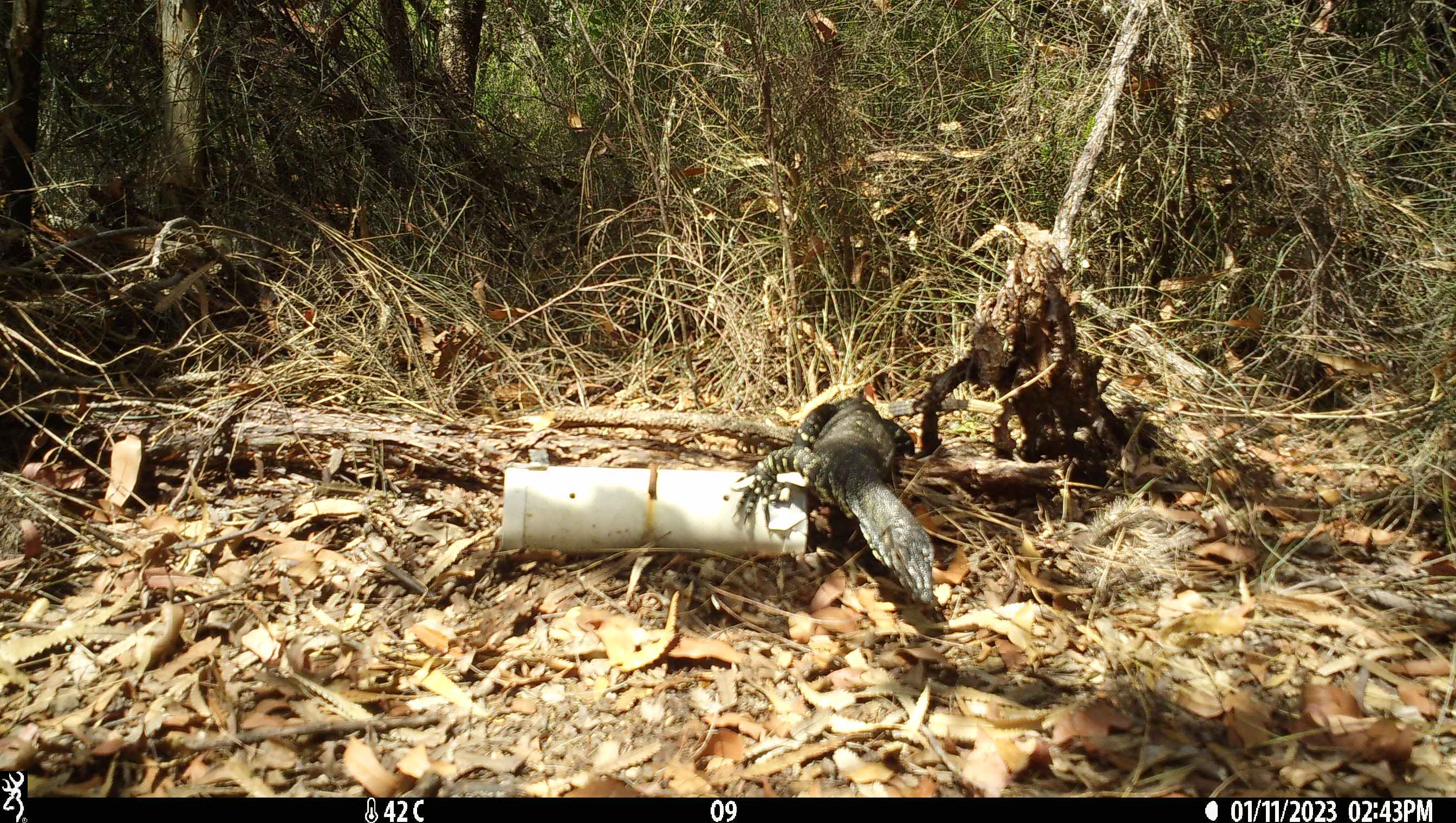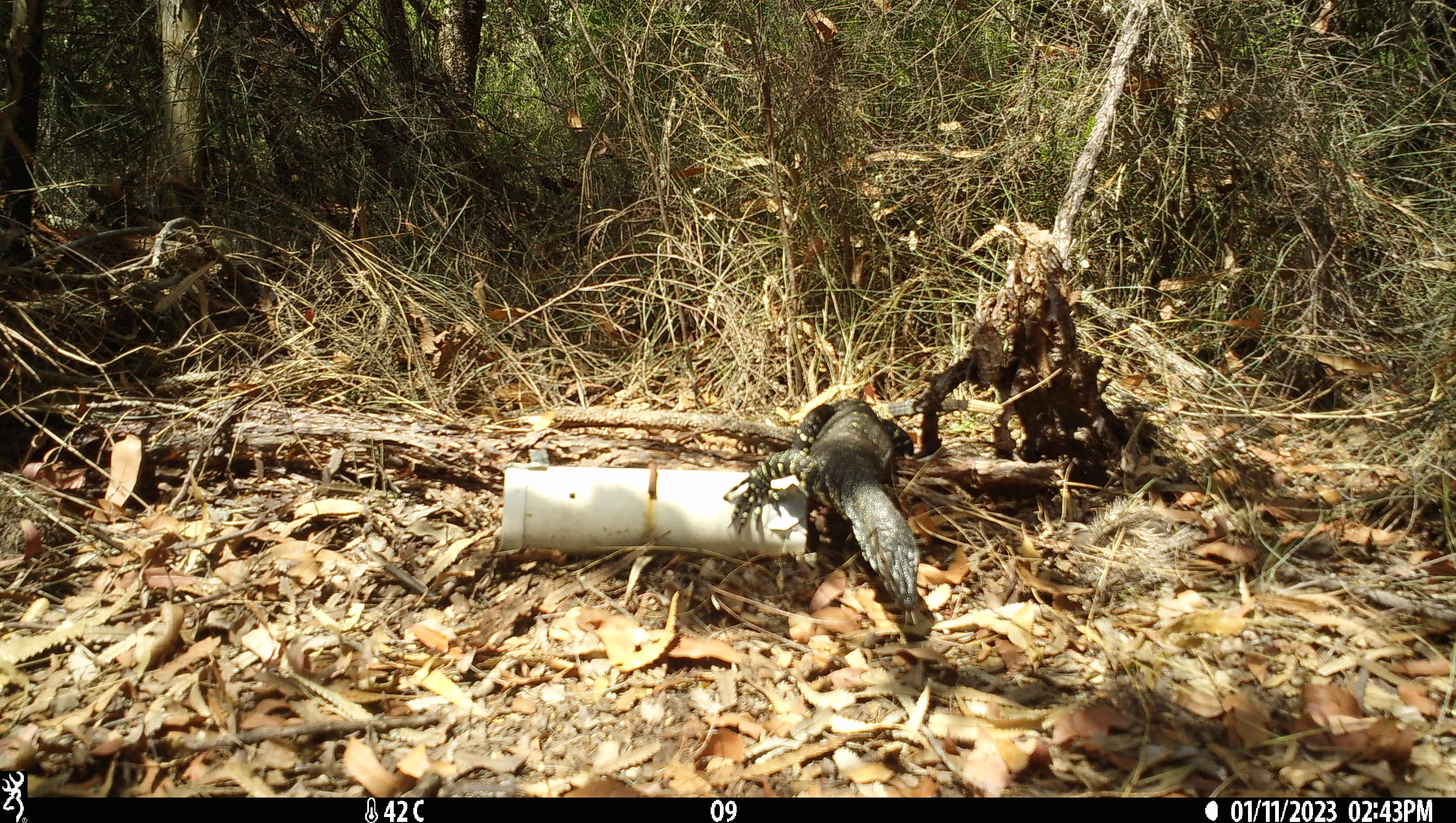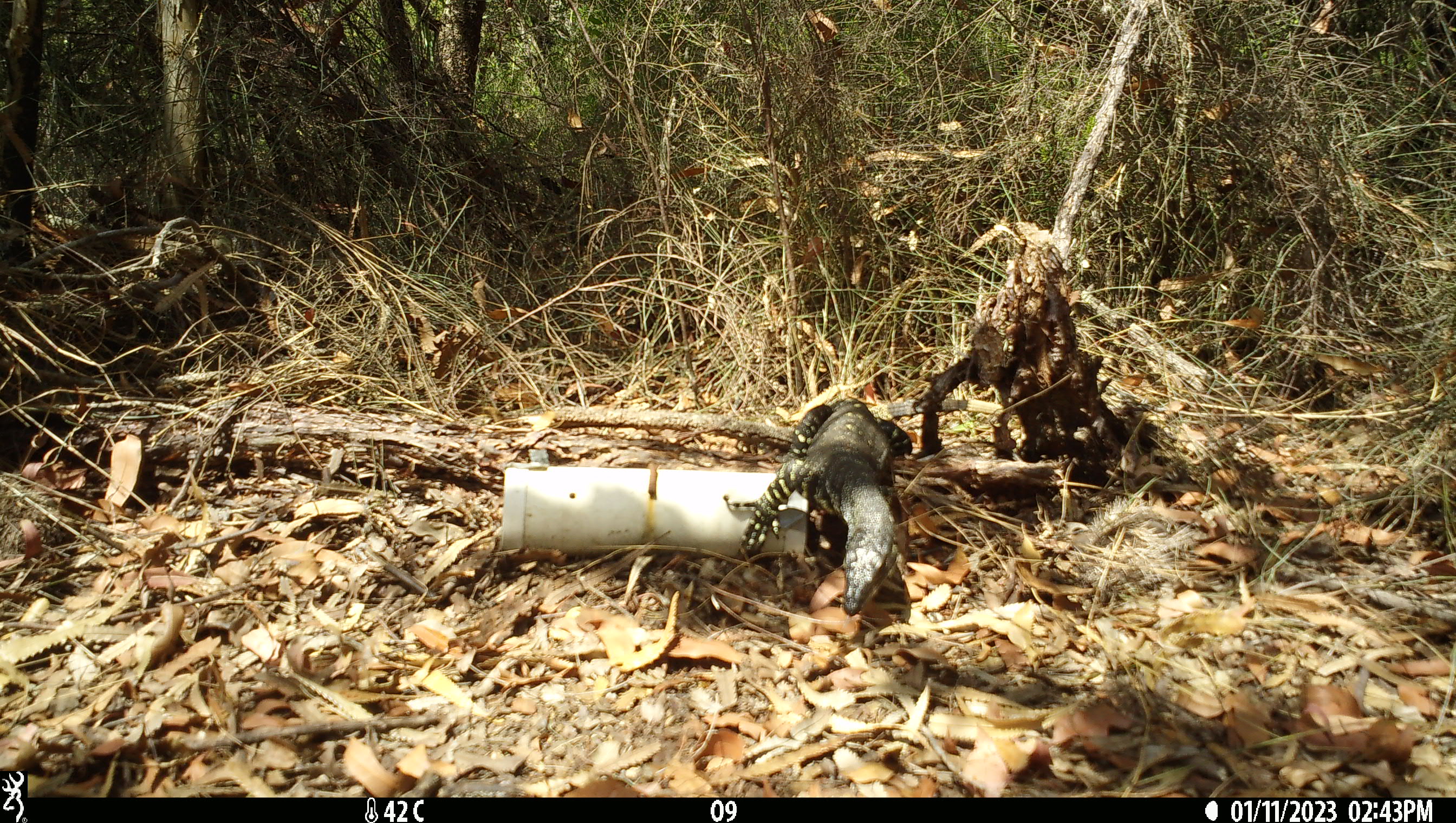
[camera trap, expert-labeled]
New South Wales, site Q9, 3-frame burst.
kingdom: Animalia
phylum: Chordata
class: Reptilia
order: Squamata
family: Varanidae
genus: Varanus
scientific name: Varanus varius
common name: lace monitor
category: goanna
Goanna (lace monitor) (Varanus varius).